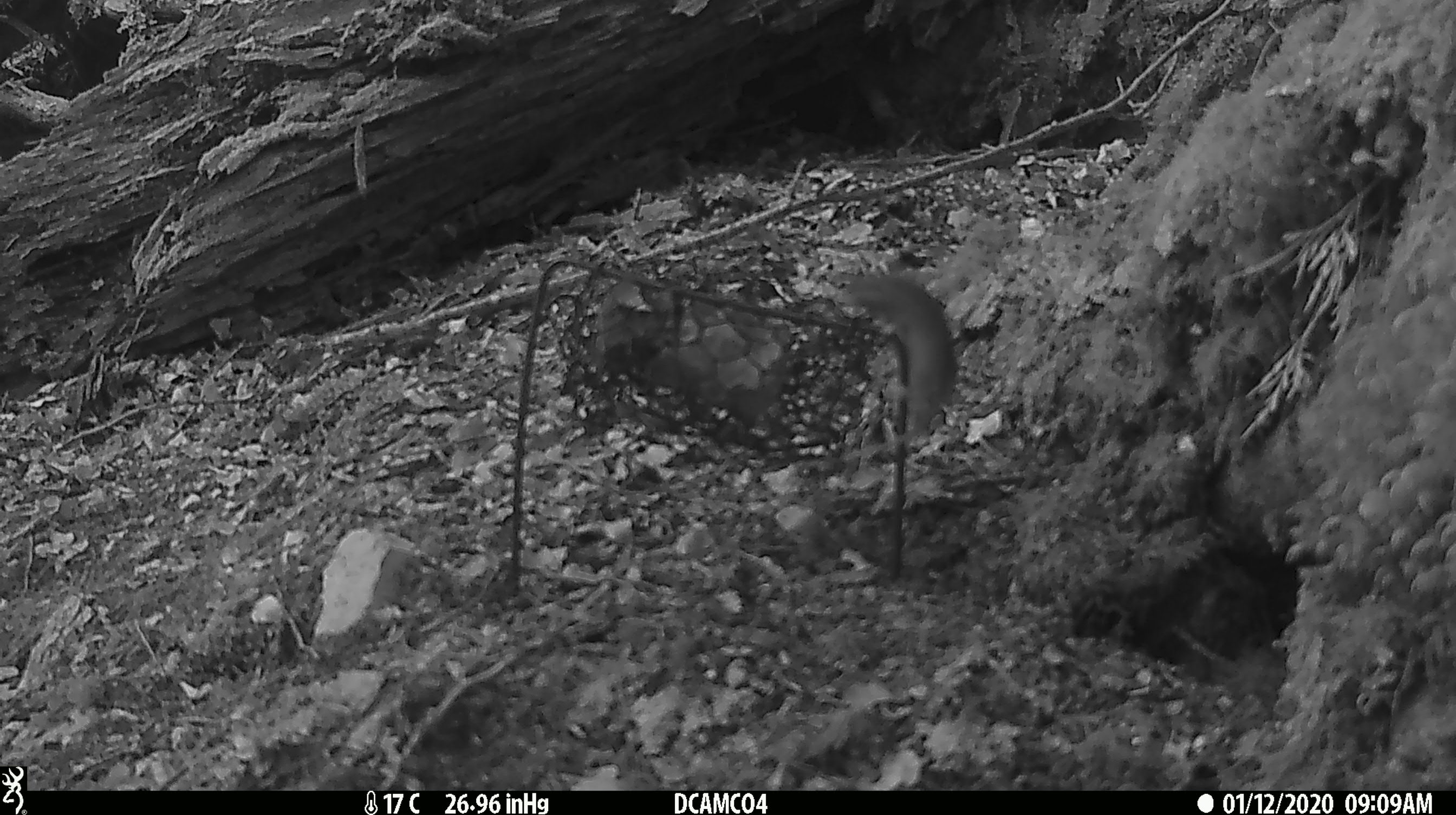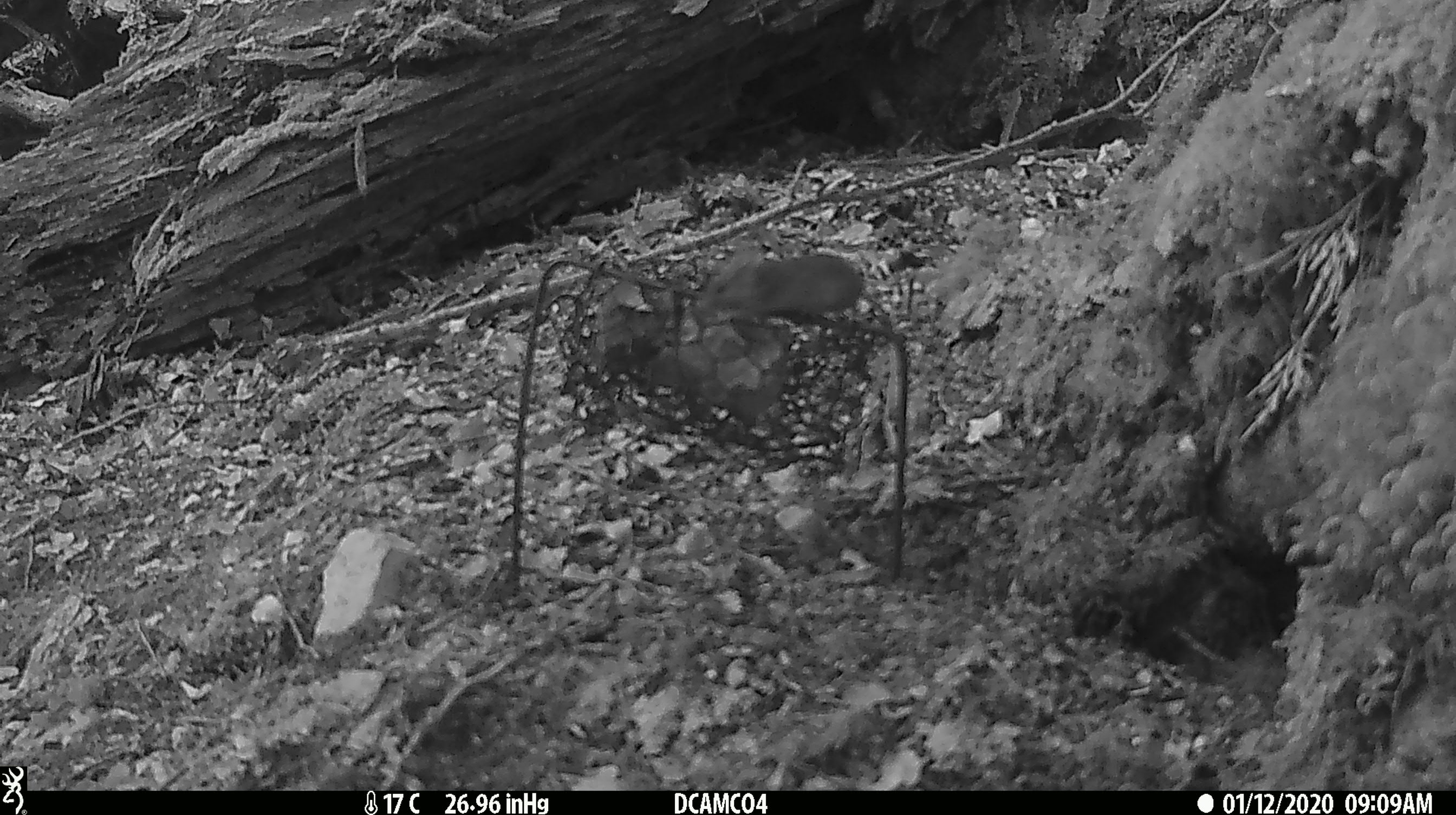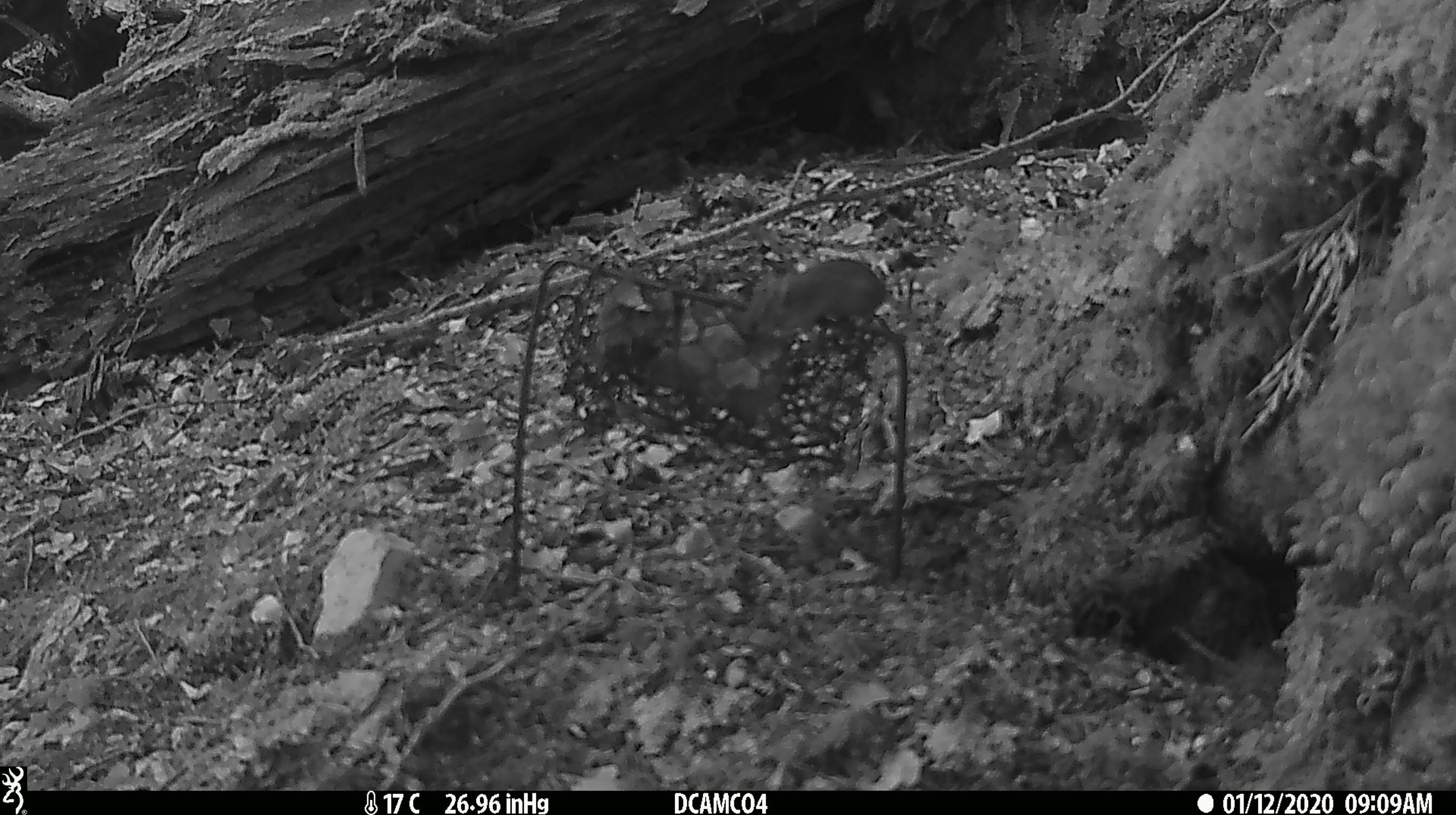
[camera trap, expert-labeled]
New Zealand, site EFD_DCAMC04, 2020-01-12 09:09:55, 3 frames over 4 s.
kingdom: Animalia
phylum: Chordata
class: Mammalia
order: Rodentia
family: Muridae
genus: Mus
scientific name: Mus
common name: mouse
Mouse (Mus).